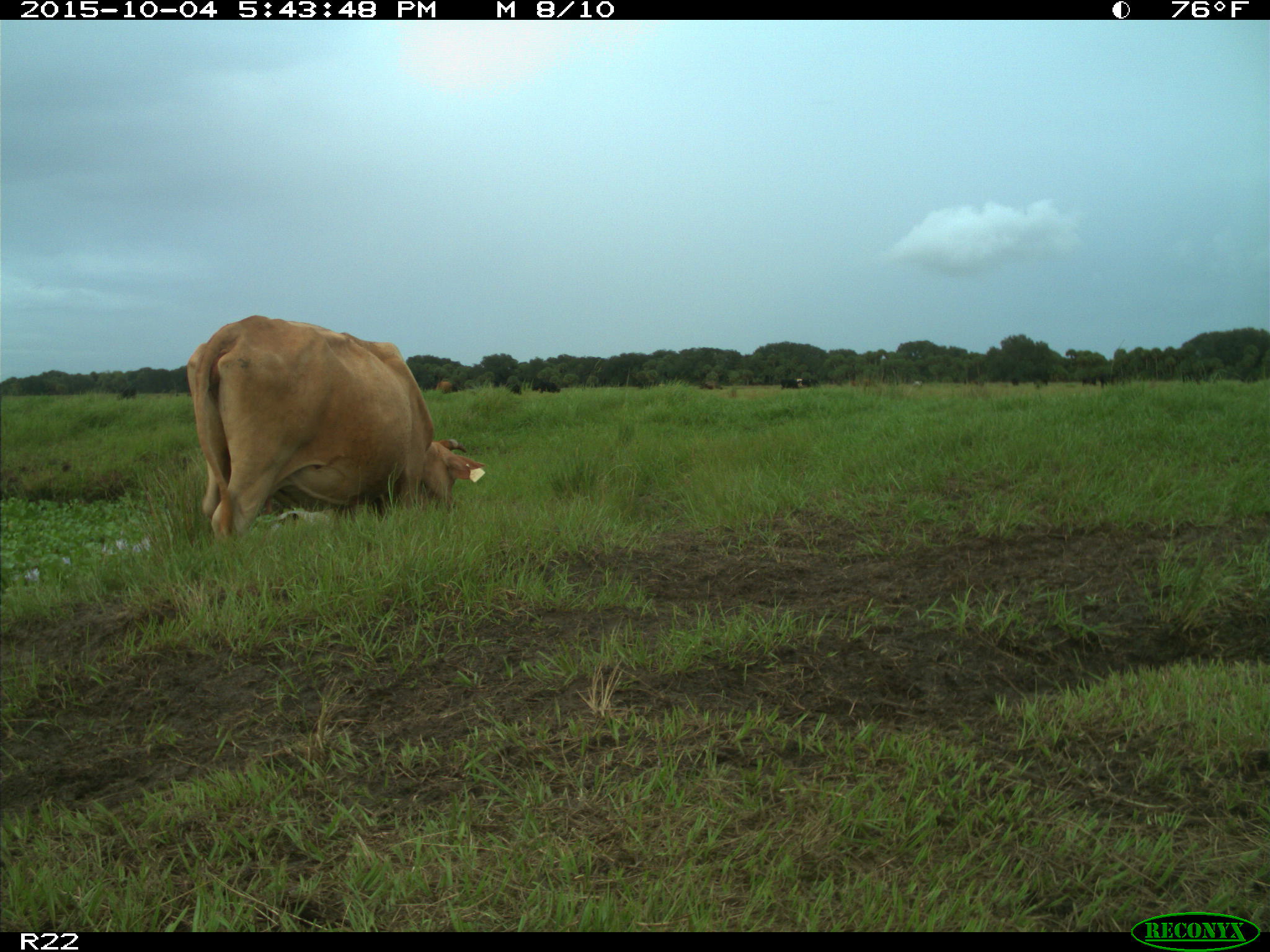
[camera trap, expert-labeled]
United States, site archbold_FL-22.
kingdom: Animalia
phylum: Chordata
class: Mammalia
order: Artiodactyla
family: Bovidae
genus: Bos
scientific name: Bos taurus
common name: domestic cow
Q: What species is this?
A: Bos taurus (domestic cow).